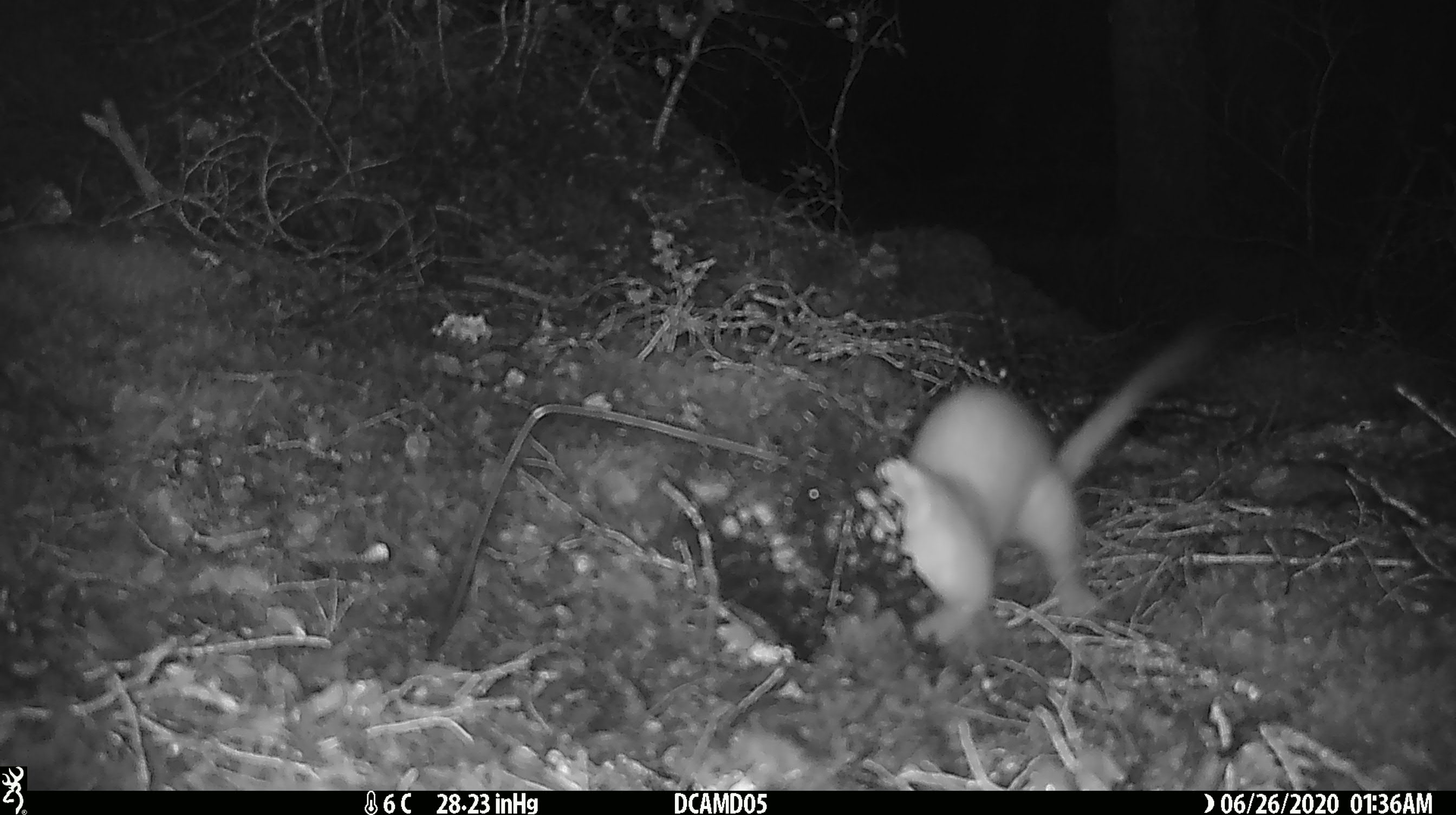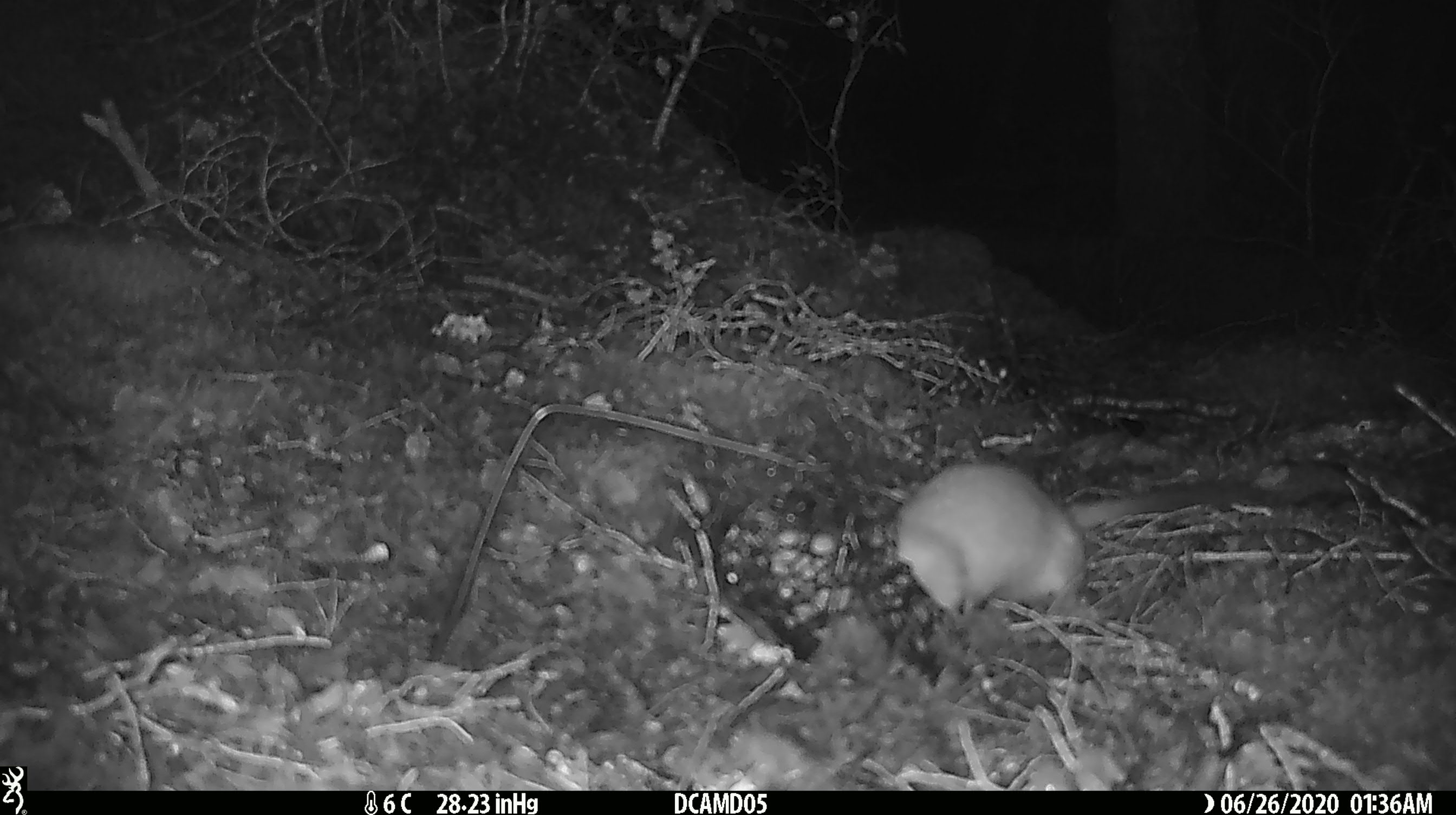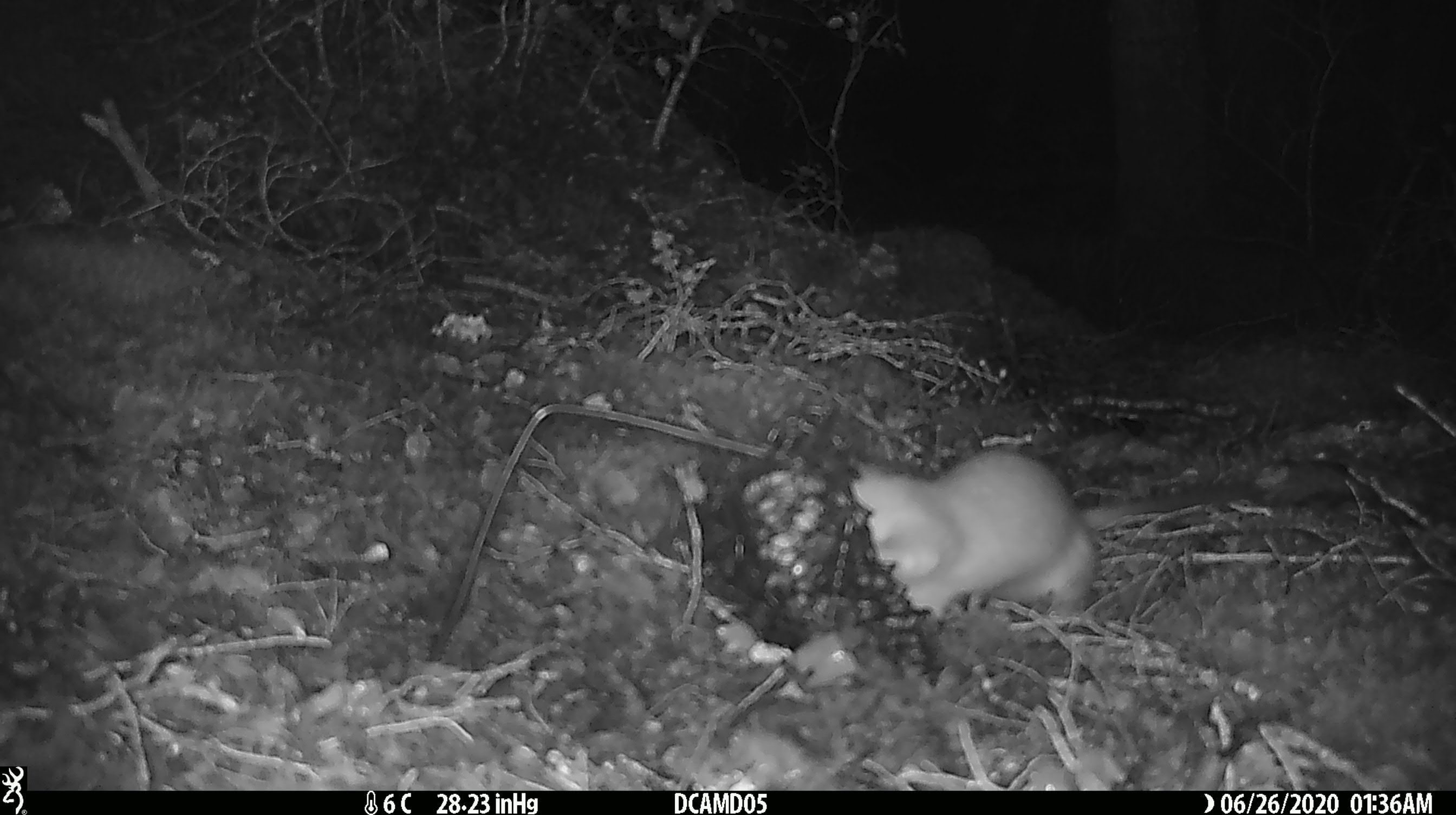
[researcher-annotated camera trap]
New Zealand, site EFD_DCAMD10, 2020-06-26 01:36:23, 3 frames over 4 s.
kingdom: Animalia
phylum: Chordata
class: Mammalia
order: Carnivora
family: Mustelidae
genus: Mustela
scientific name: Mustela erminea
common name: stoat